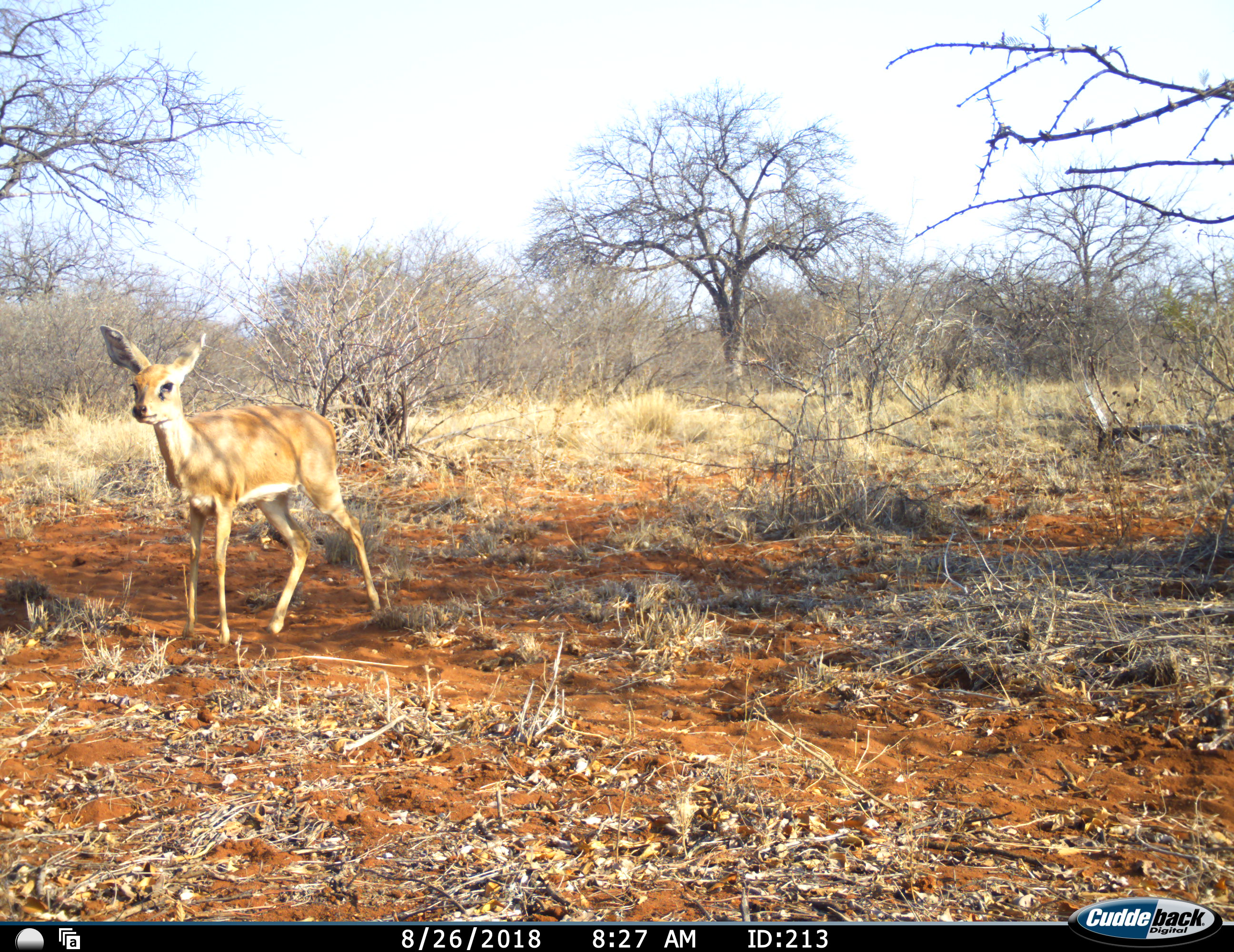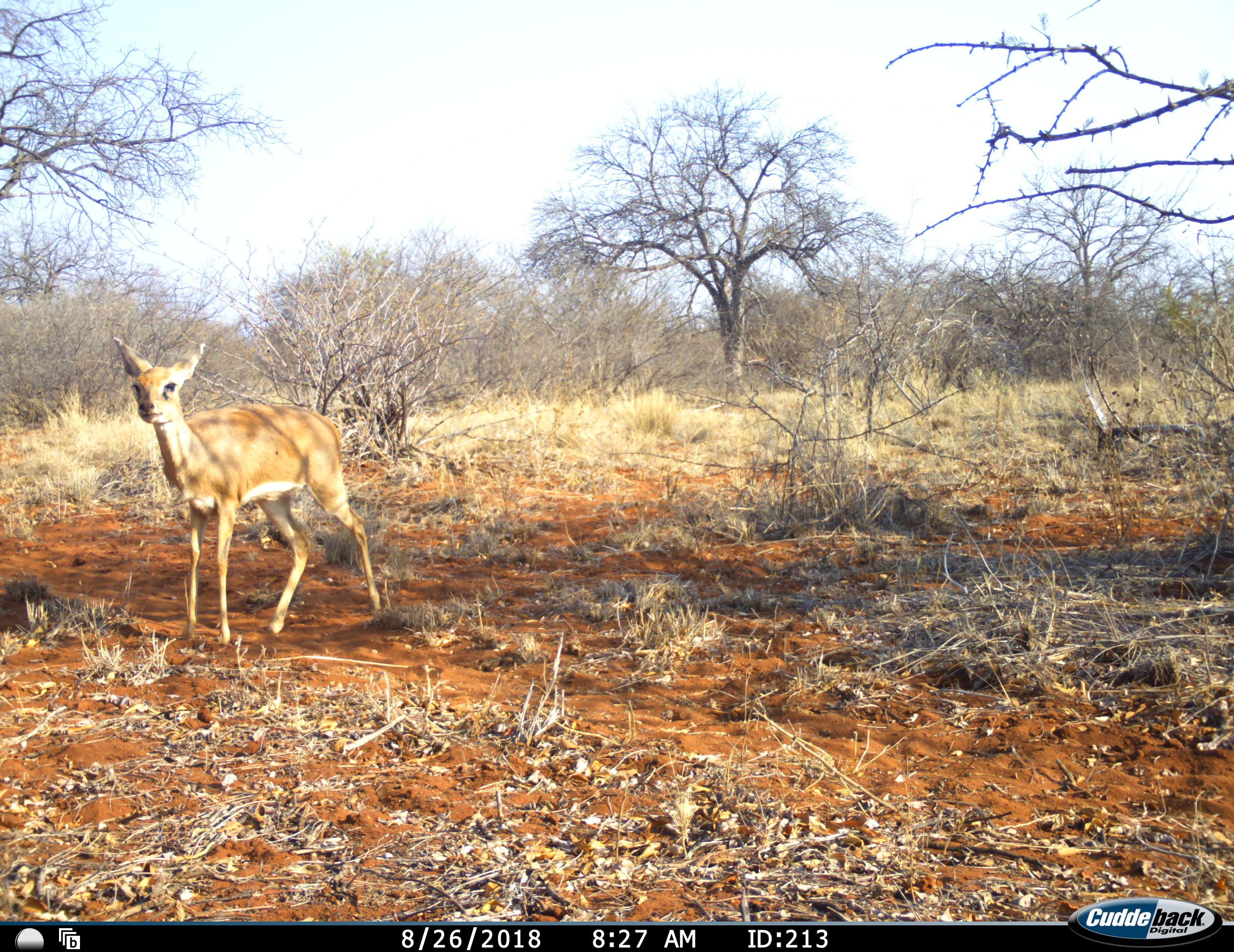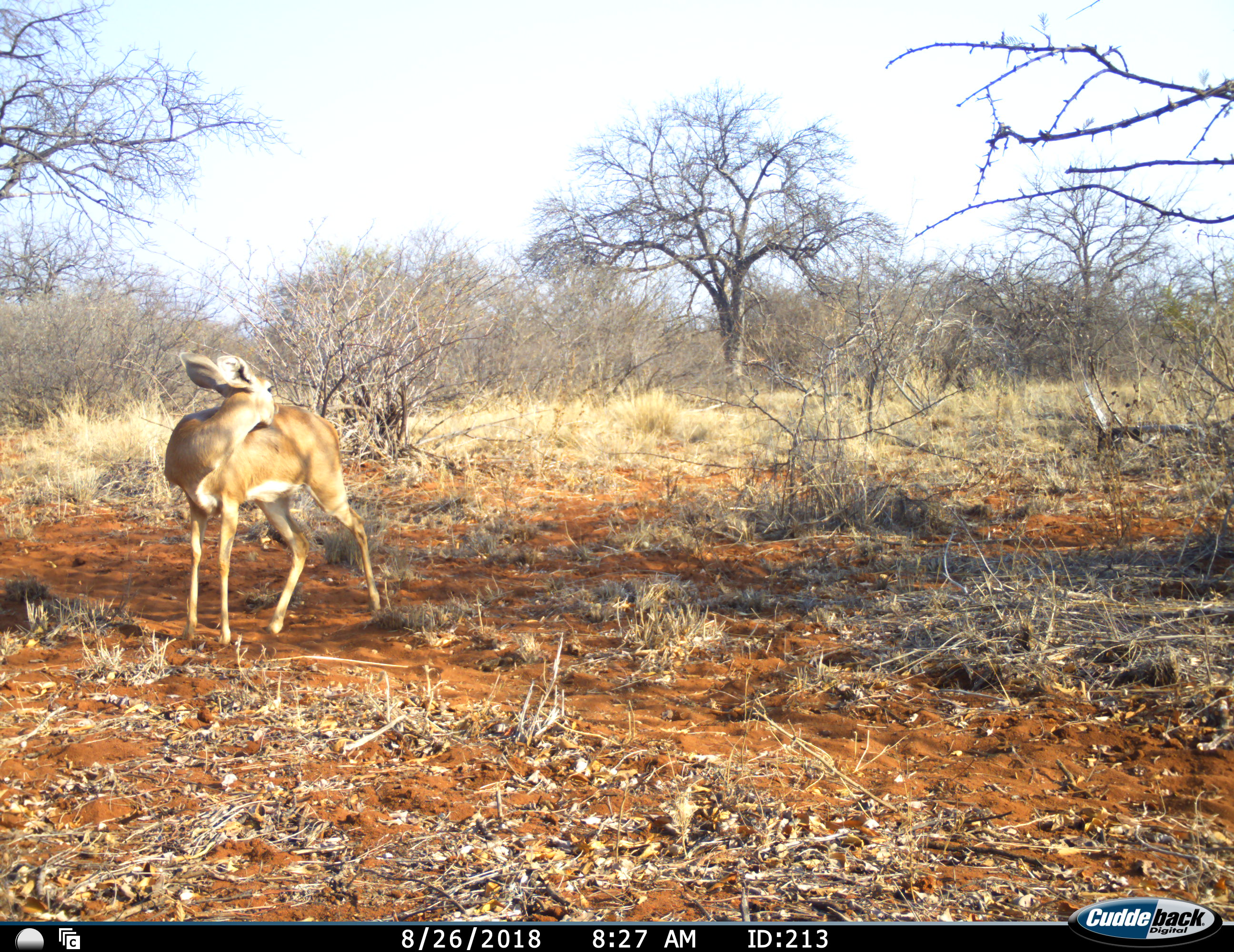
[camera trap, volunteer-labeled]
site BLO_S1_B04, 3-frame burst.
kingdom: Animalia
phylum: Chordata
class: Mammalia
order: Artiodactyla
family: Bovidae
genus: Raphicerus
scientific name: Raphicerus campestris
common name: steenbok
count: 1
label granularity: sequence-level